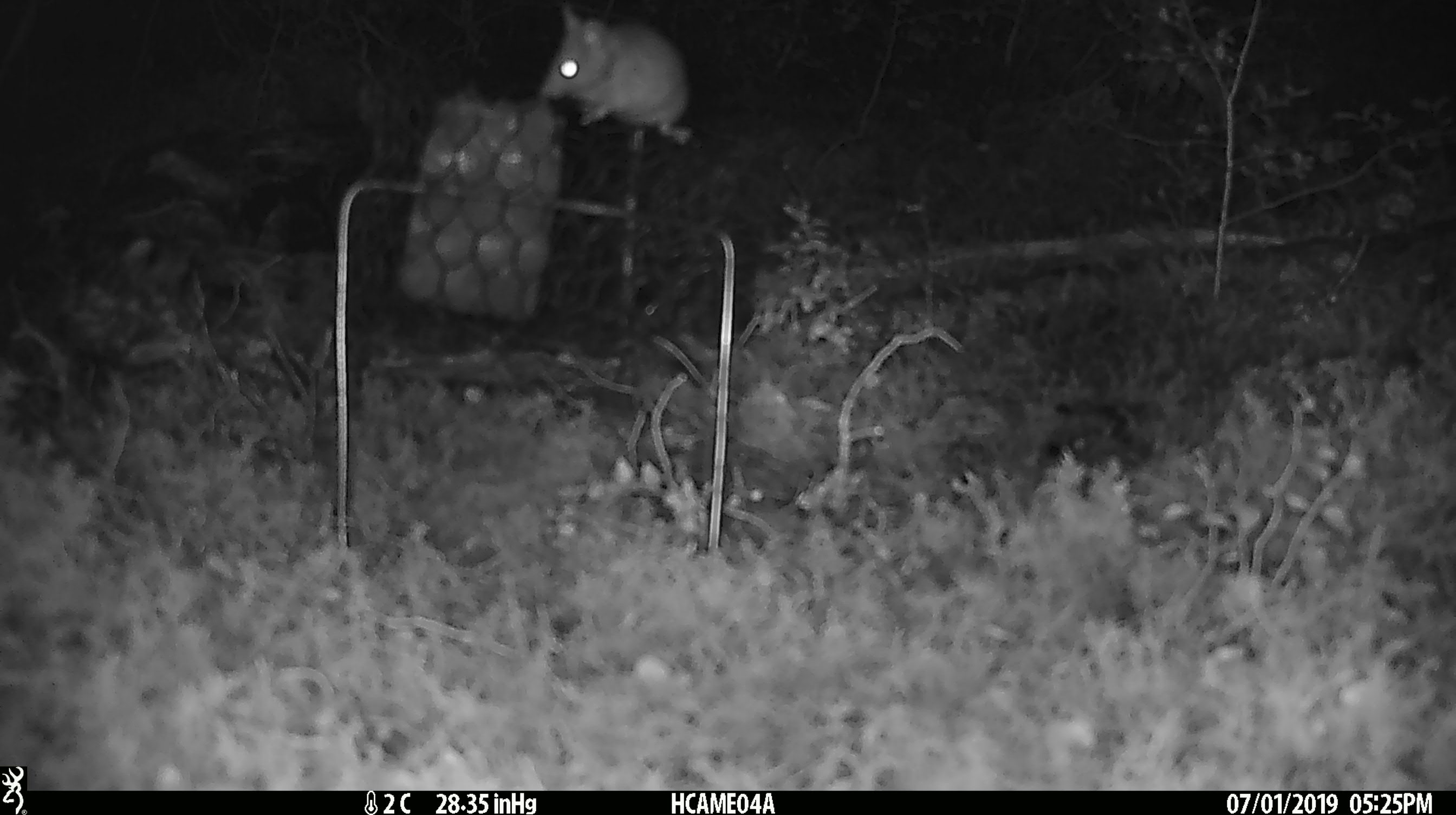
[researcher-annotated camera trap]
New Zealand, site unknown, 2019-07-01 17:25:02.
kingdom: Animalia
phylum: Chordata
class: Mammalia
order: Rodentia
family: Muridae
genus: Mus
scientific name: Mus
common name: mouse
Mouse (Mus).